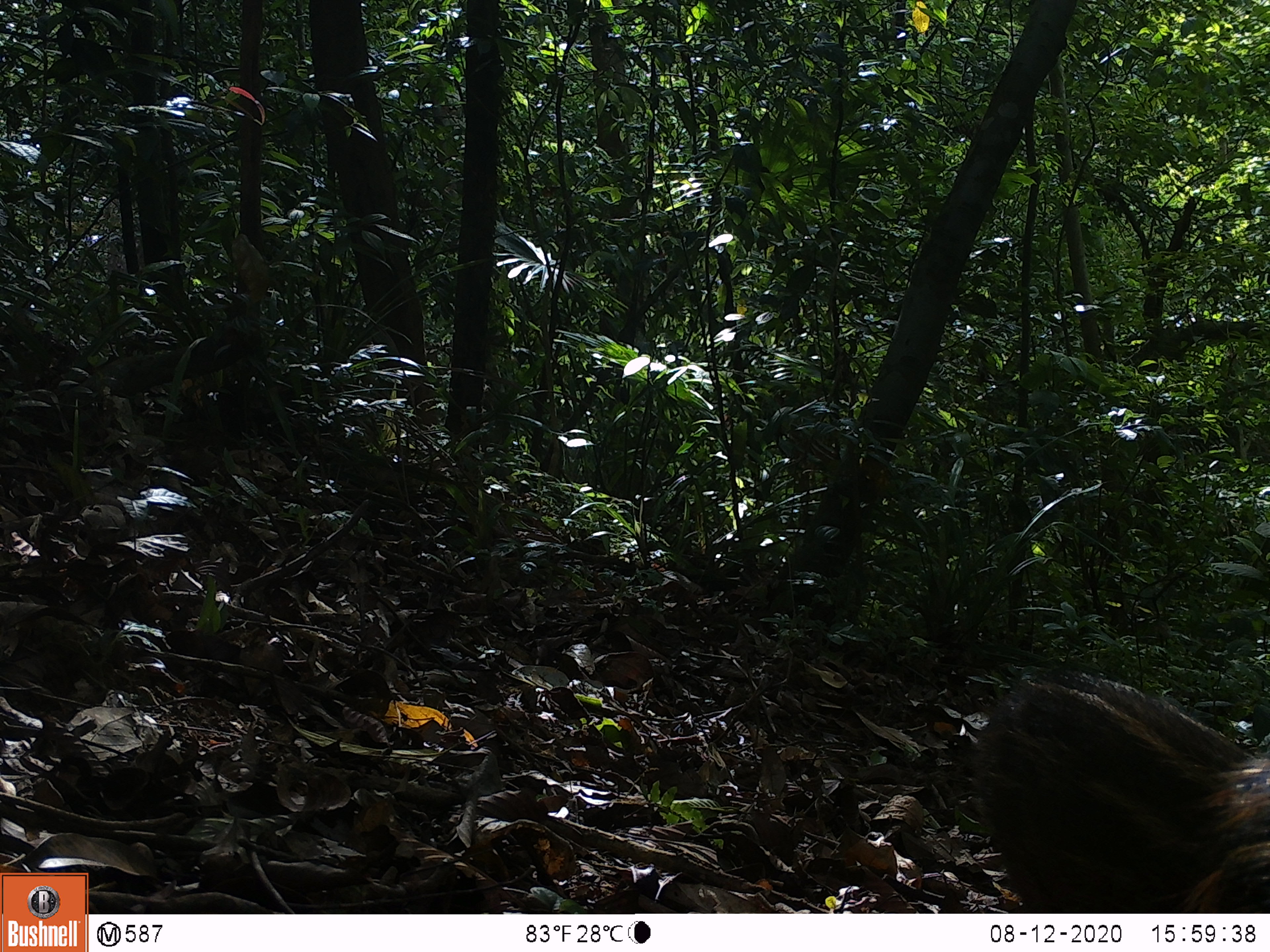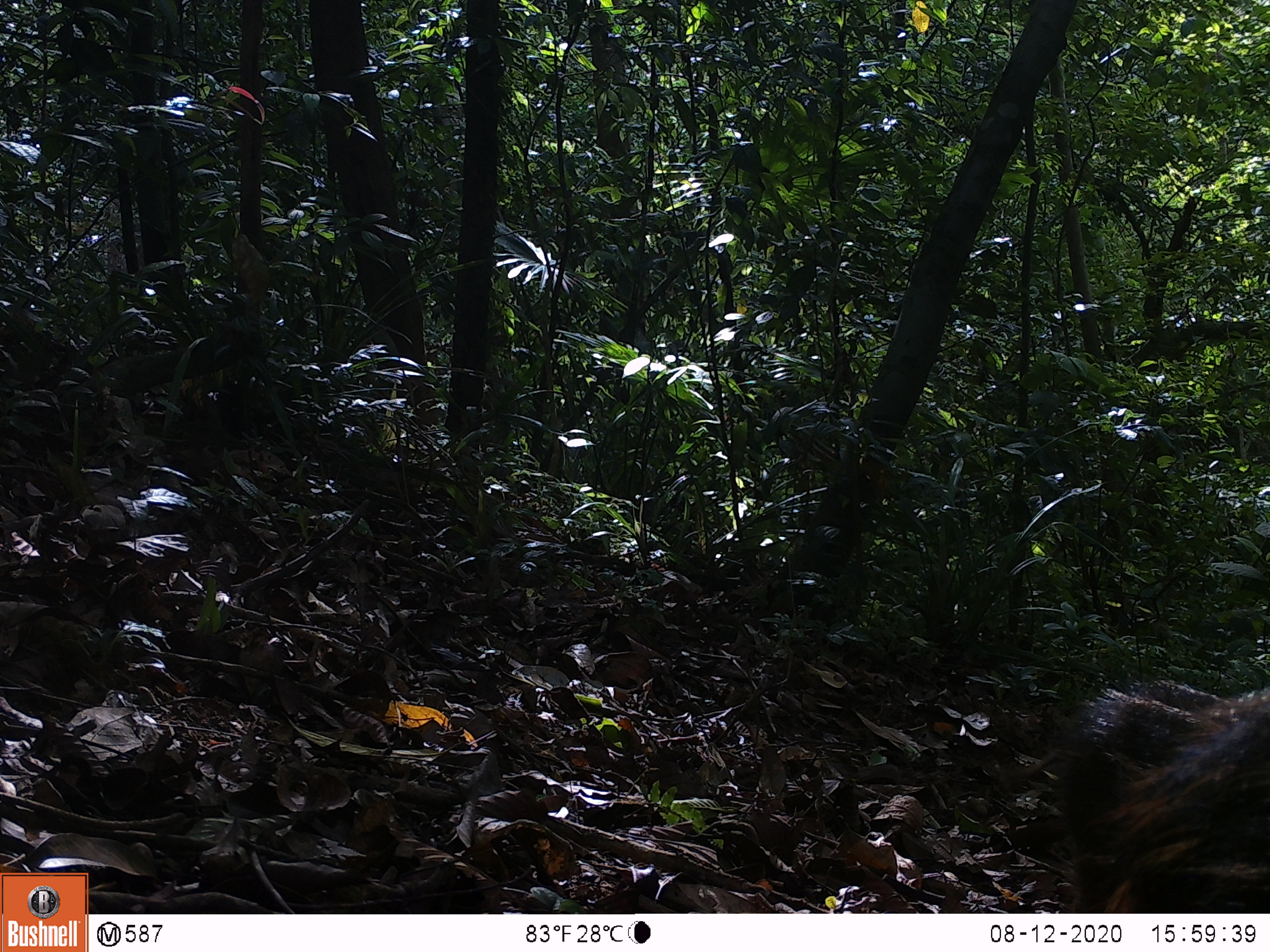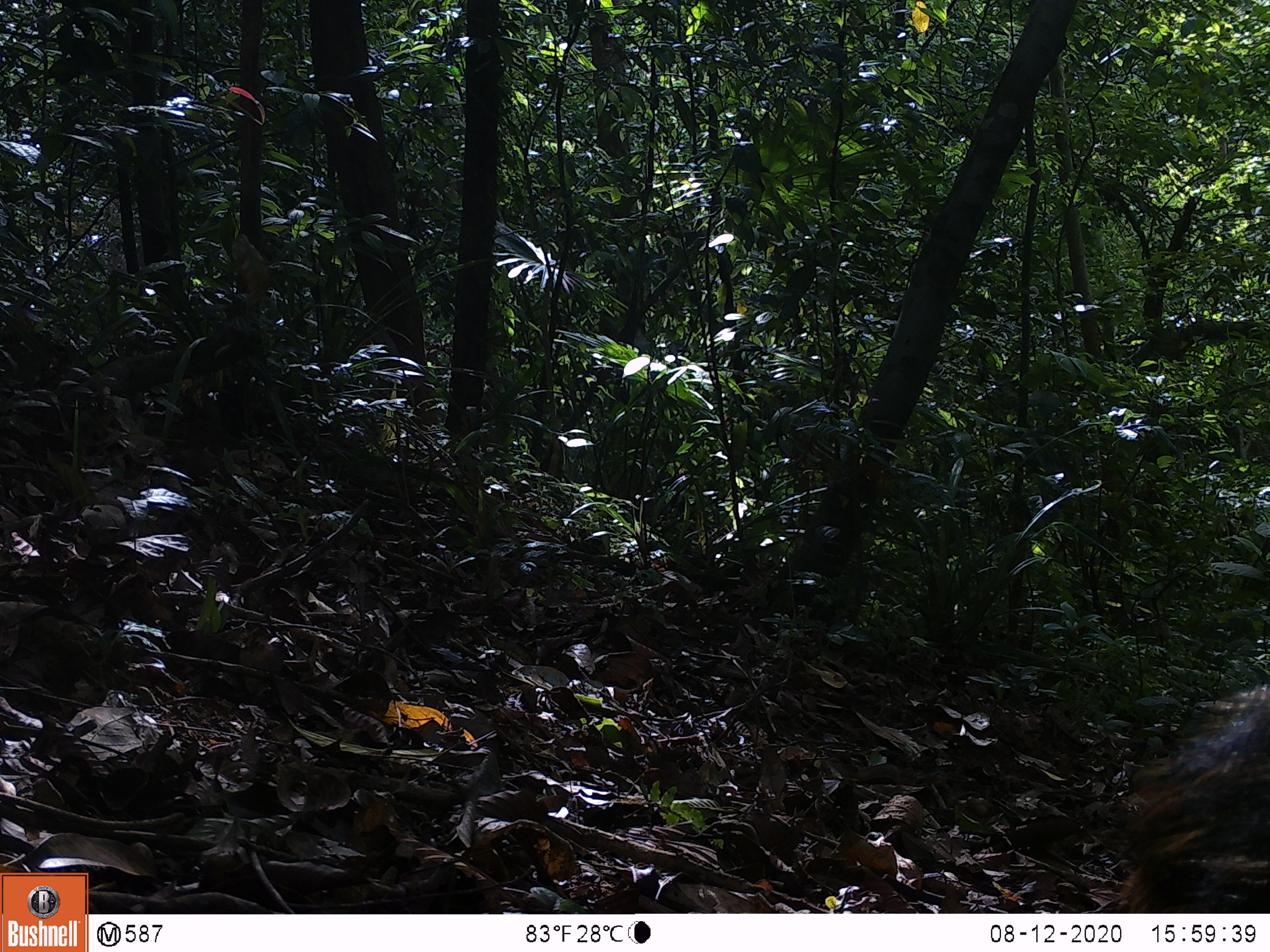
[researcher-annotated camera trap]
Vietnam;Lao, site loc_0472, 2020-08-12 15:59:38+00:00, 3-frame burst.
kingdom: Animalia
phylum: Chordata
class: Mammalia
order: Artiodactyla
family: Suidae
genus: Sus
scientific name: Sus scrofa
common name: eurasian wild pig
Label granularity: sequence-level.